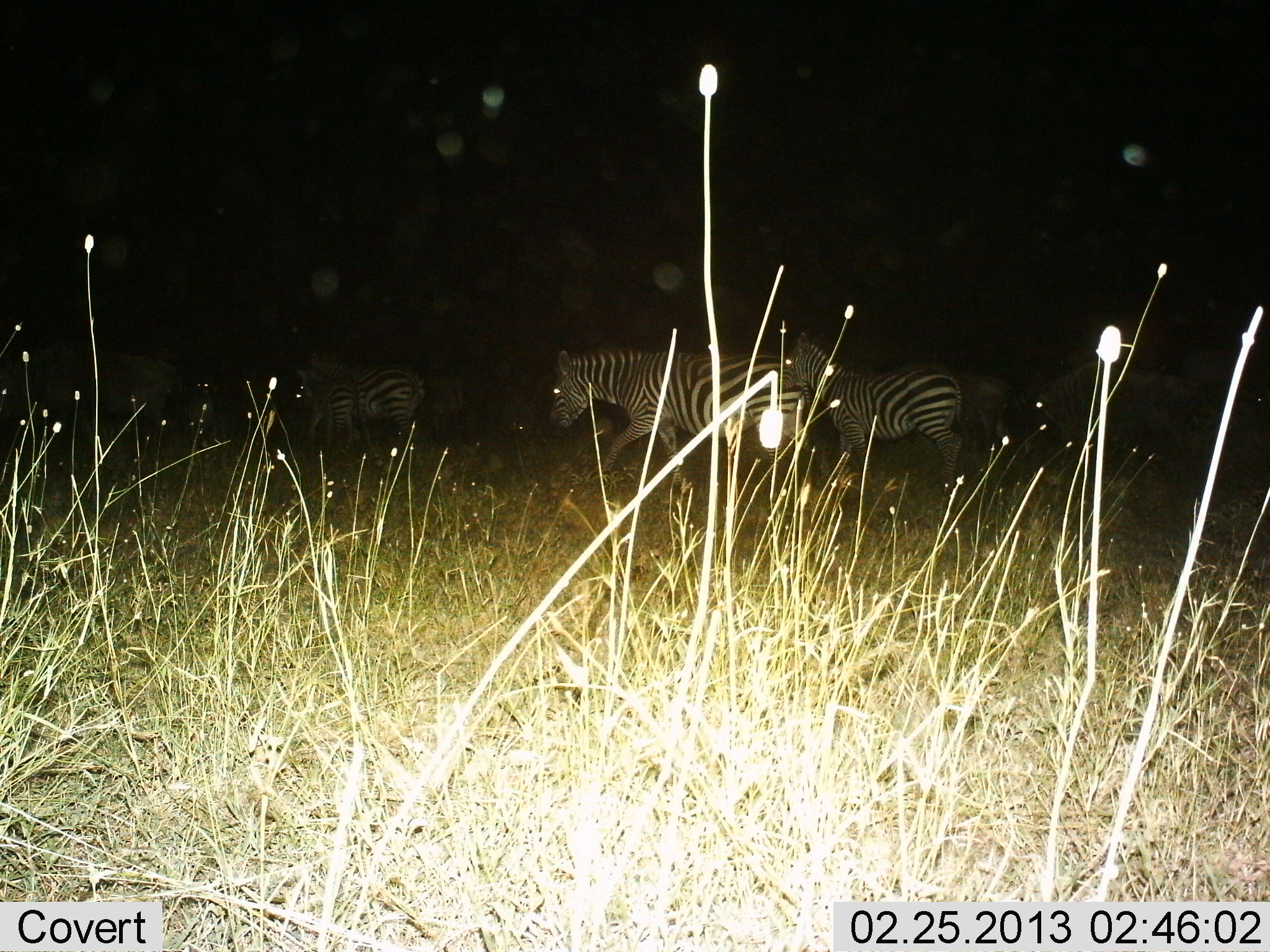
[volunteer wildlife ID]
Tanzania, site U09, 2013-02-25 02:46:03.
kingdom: Animalia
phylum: Chordata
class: Mammalia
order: Perissodactyla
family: Equidae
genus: Equus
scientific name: Equus quagga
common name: plains zebra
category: zebra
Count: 5.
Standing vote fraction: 19%.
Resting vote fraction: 3%.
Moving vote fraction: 94%.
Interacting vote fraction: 0%.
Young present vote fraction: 28%.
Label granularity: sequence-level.